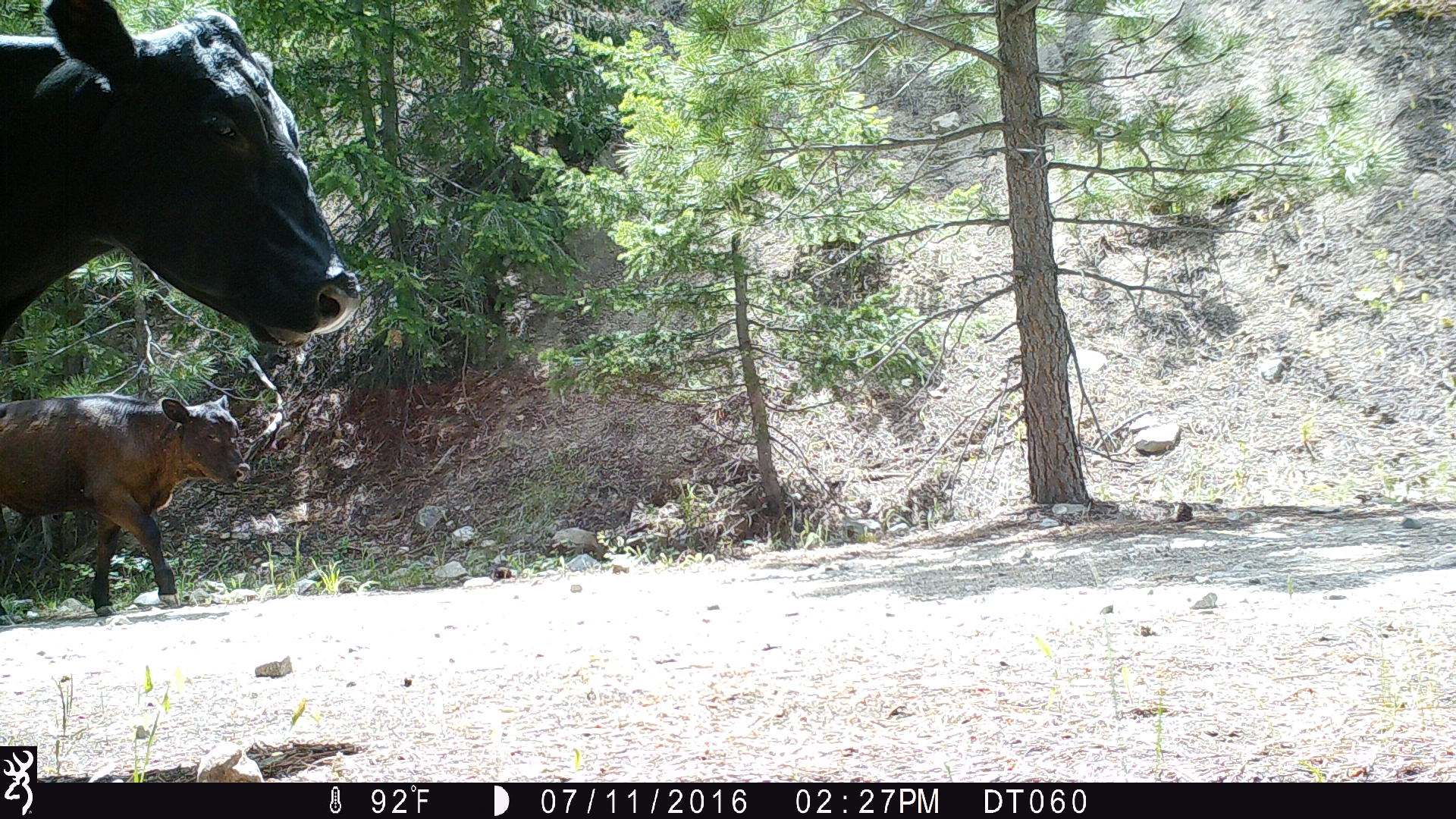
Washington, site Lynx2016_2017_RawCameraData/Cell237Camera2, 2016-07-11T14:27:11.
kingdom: Animalia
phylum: Chordata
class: Mammalia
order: Artiodactyla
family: Bovidae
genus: Bos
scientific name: Bos taurus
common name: domestic cattle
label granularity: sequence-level